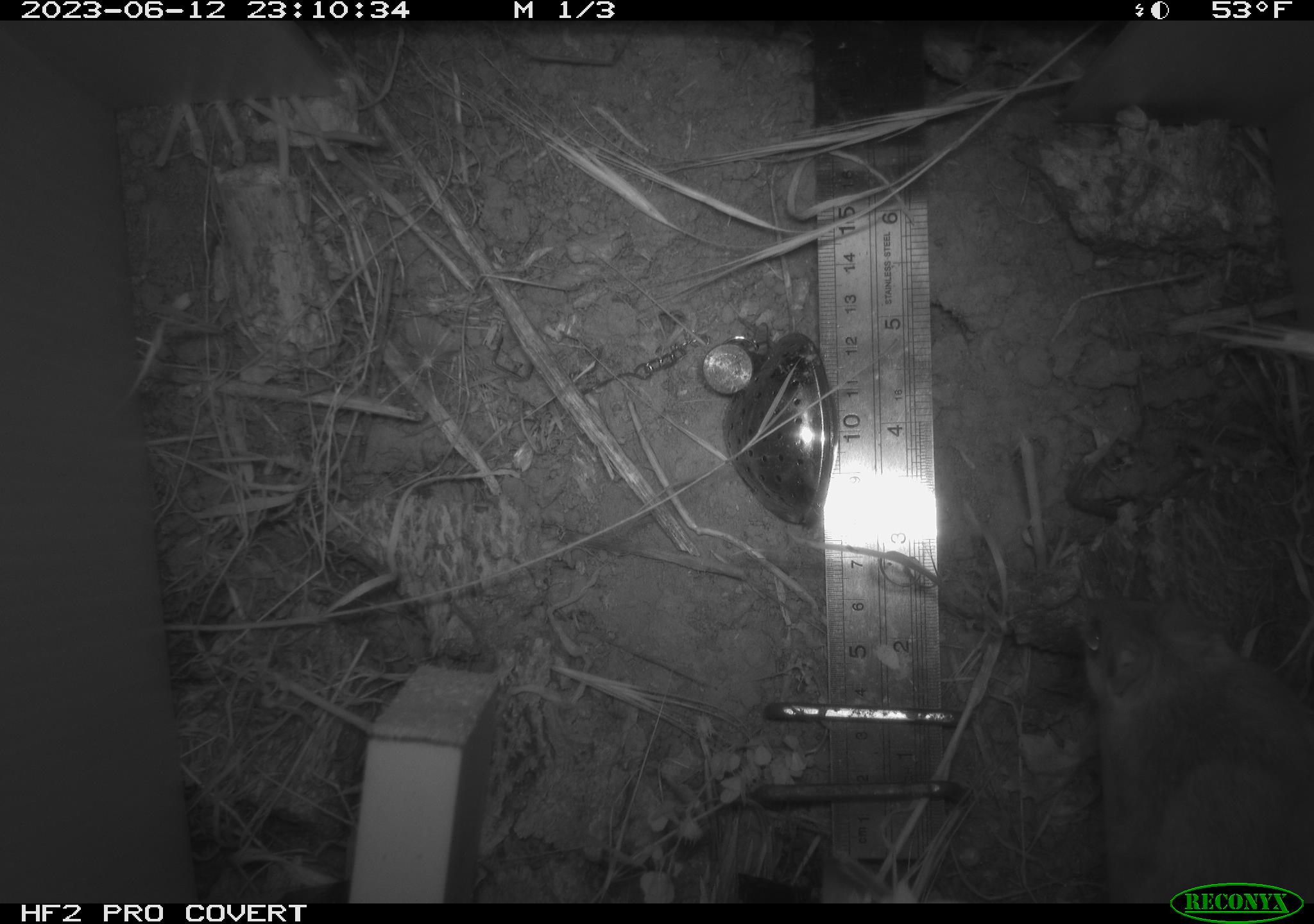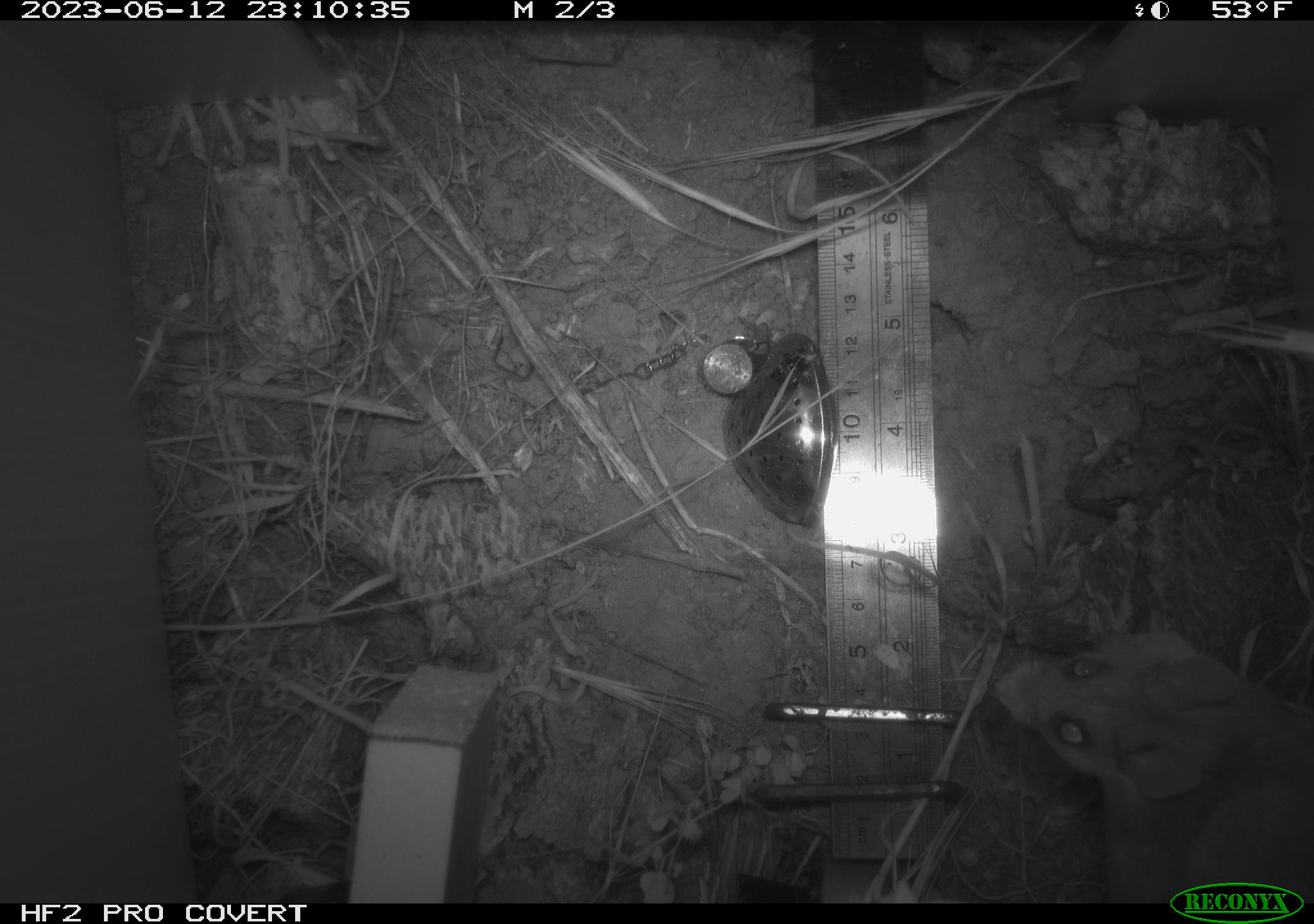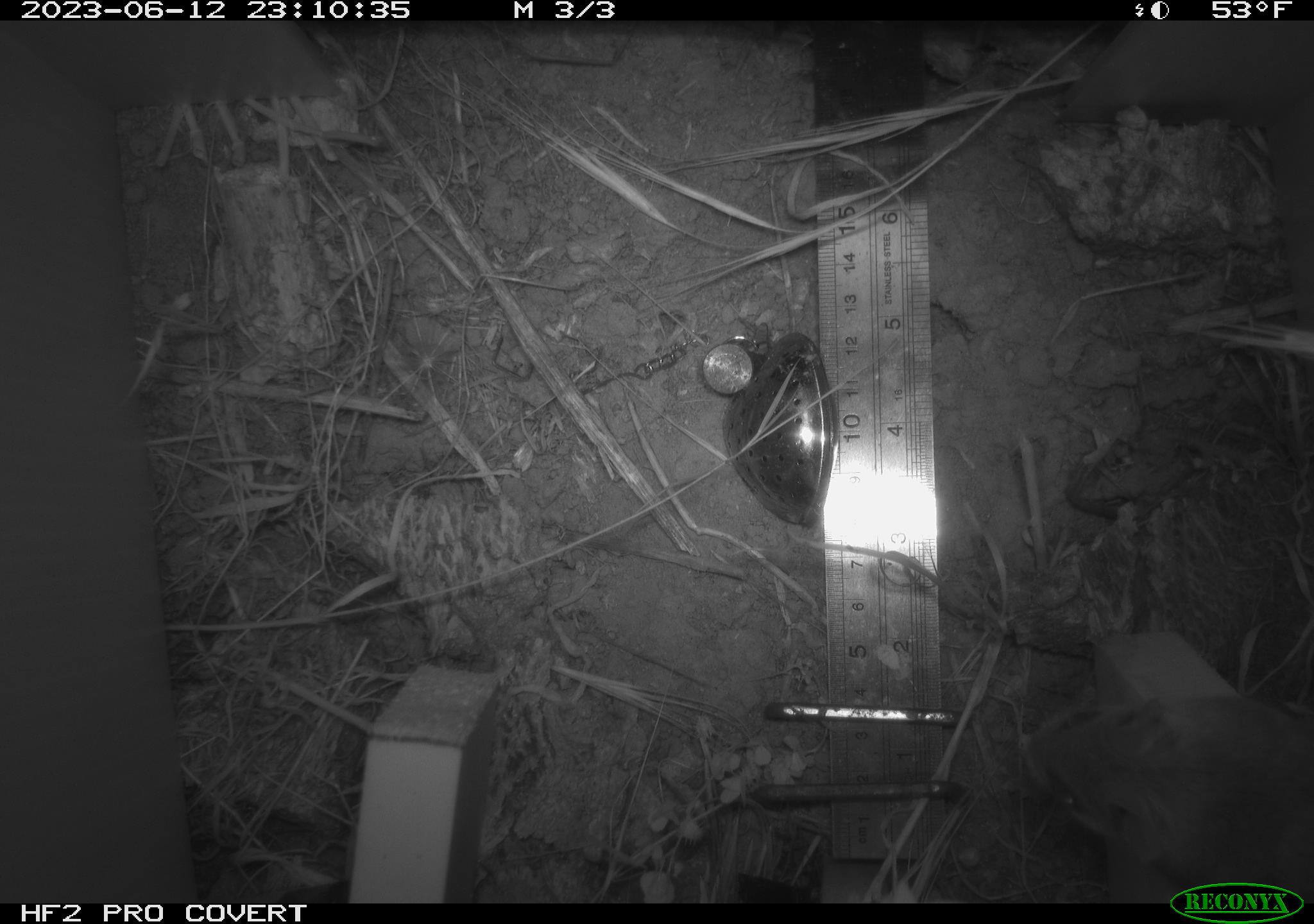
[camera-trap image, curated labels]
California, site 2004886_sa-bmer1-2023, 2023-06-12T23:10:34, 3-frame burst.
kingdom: Animalia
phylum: Chordata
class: Mammalia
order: Rodentia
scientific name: Rodentia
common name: mouse species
Mouse species (Rodentia).